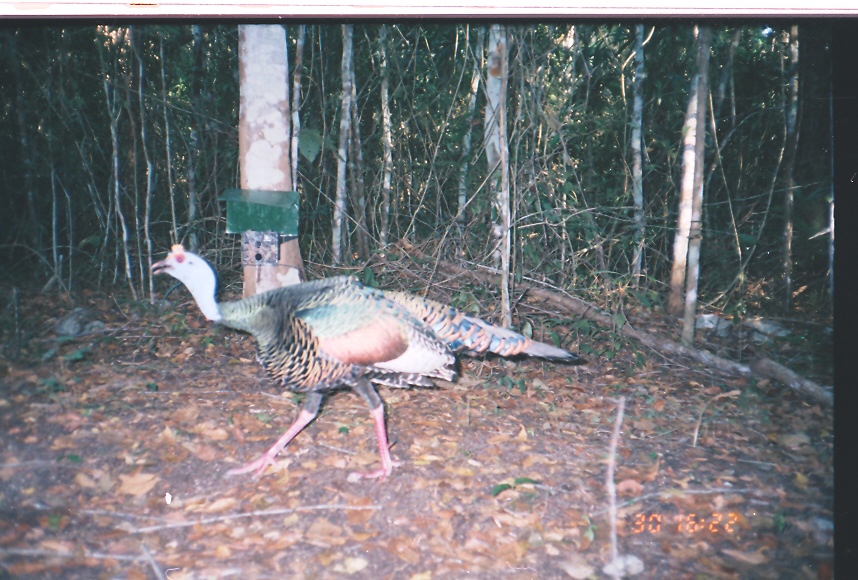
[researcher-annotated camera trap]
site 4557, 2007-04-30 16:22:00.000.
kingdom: Animalia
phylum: Chordata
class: Aves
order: Galliformes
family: Phasianidae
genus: Meleagris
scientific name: Meleagris ocellata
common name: ocellated turkey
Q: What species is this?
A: Meleagris ocellata (ocellated turkey).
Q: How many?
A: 1.